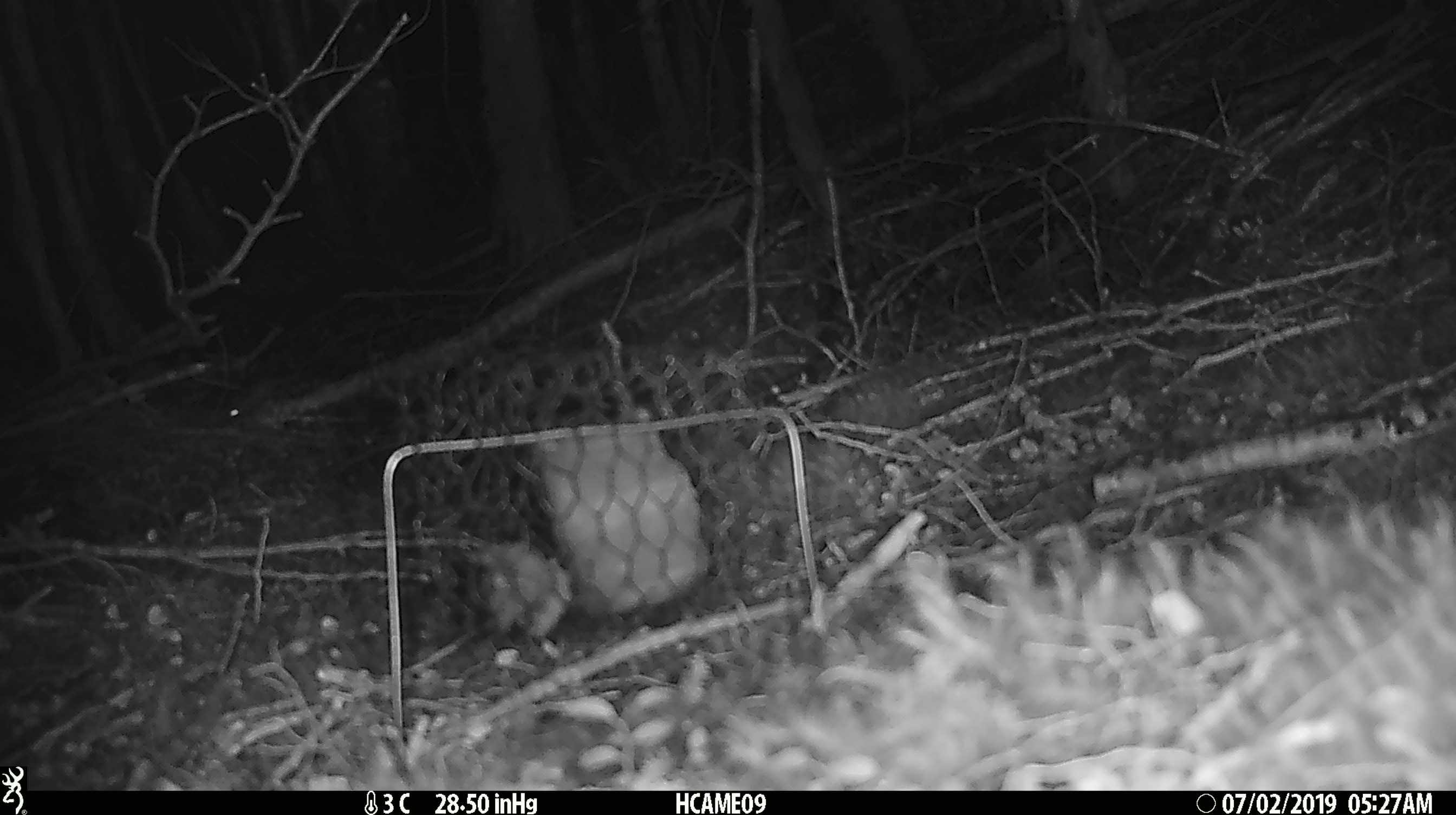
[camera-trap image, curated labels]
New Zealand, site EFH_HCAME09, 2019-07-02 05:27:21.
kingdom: Animalia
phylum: Chordata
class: Mammalia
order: Rodentia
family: Muridae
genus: Mus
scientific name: Mus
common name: mouse